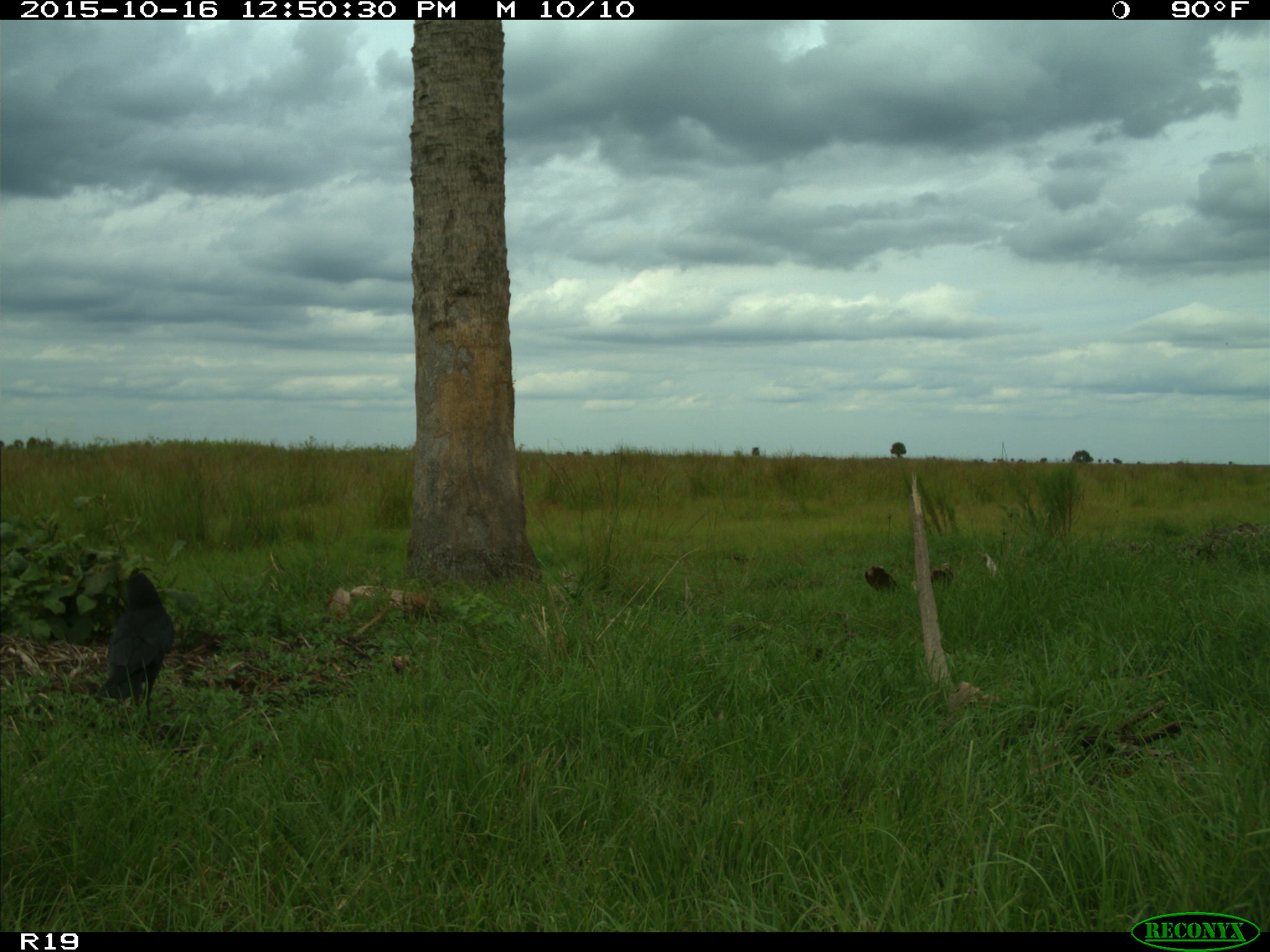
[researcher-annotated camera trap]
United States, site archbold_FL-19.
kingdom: Animalia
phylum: Chordata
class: Aves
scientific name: Aves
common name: birds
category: unidentified bird